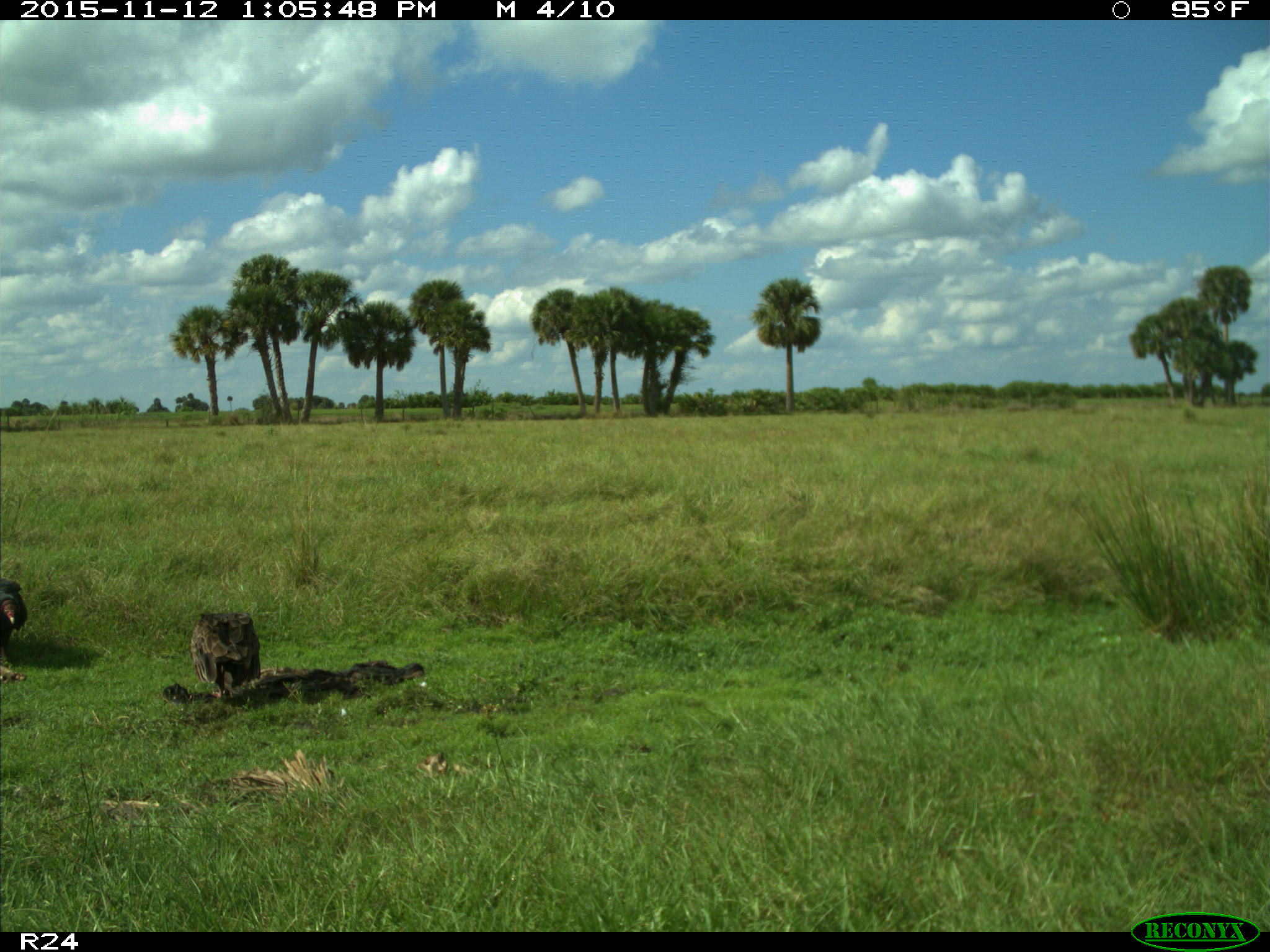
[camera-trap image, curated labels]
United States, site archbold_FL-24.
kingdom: Animalia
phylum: Chordata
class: Aves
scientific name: Aves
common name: birds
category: unidentified bird